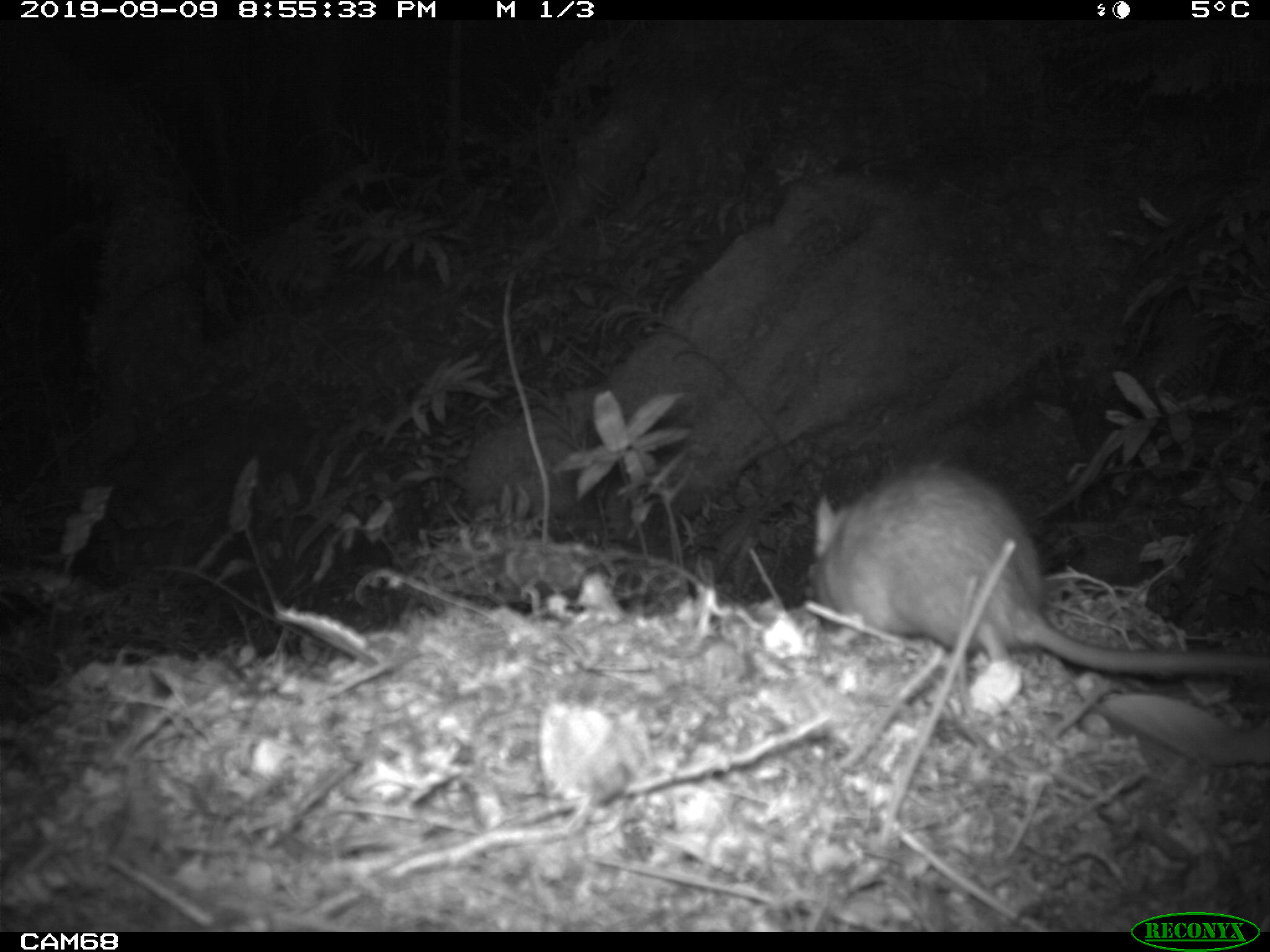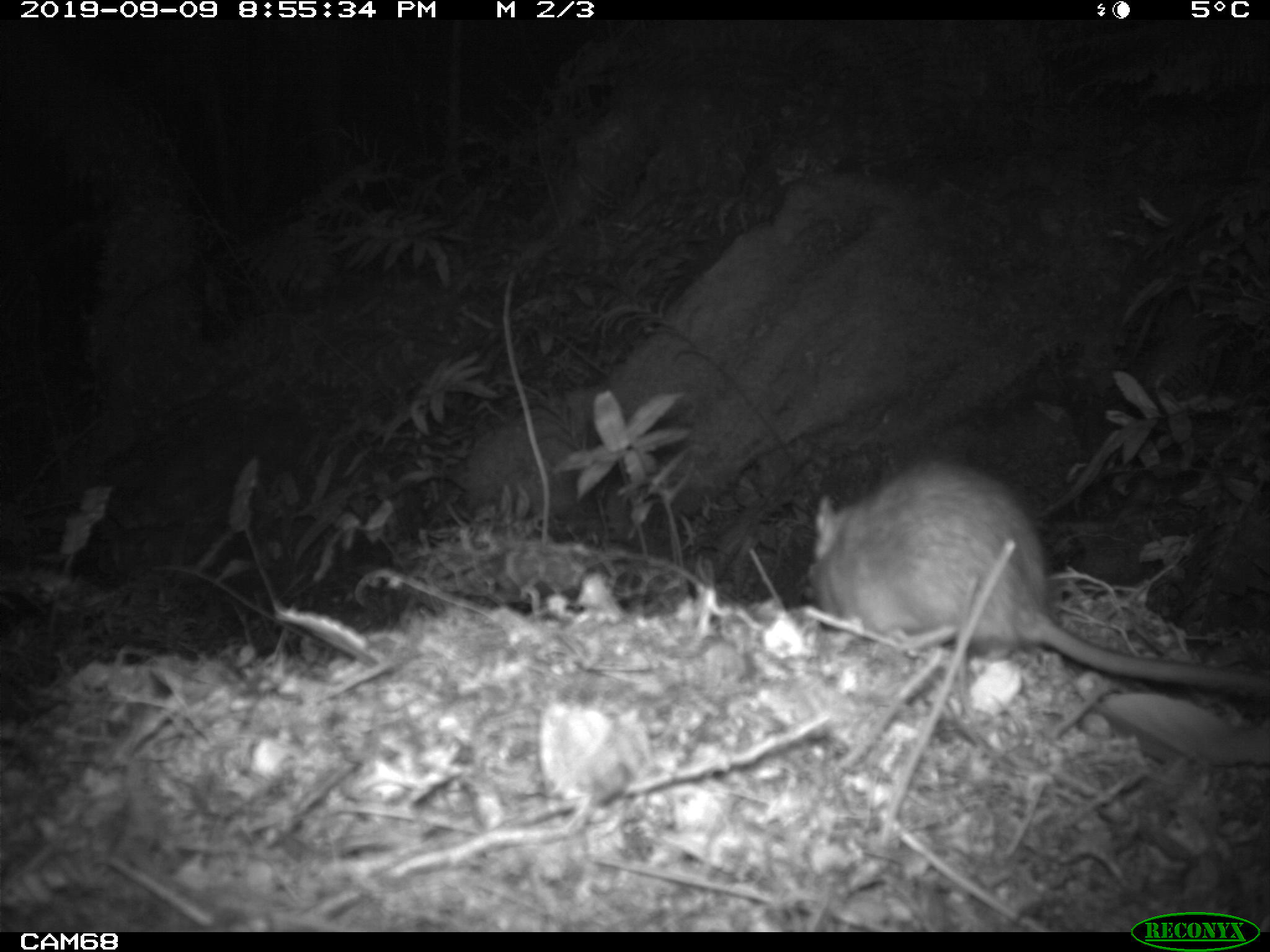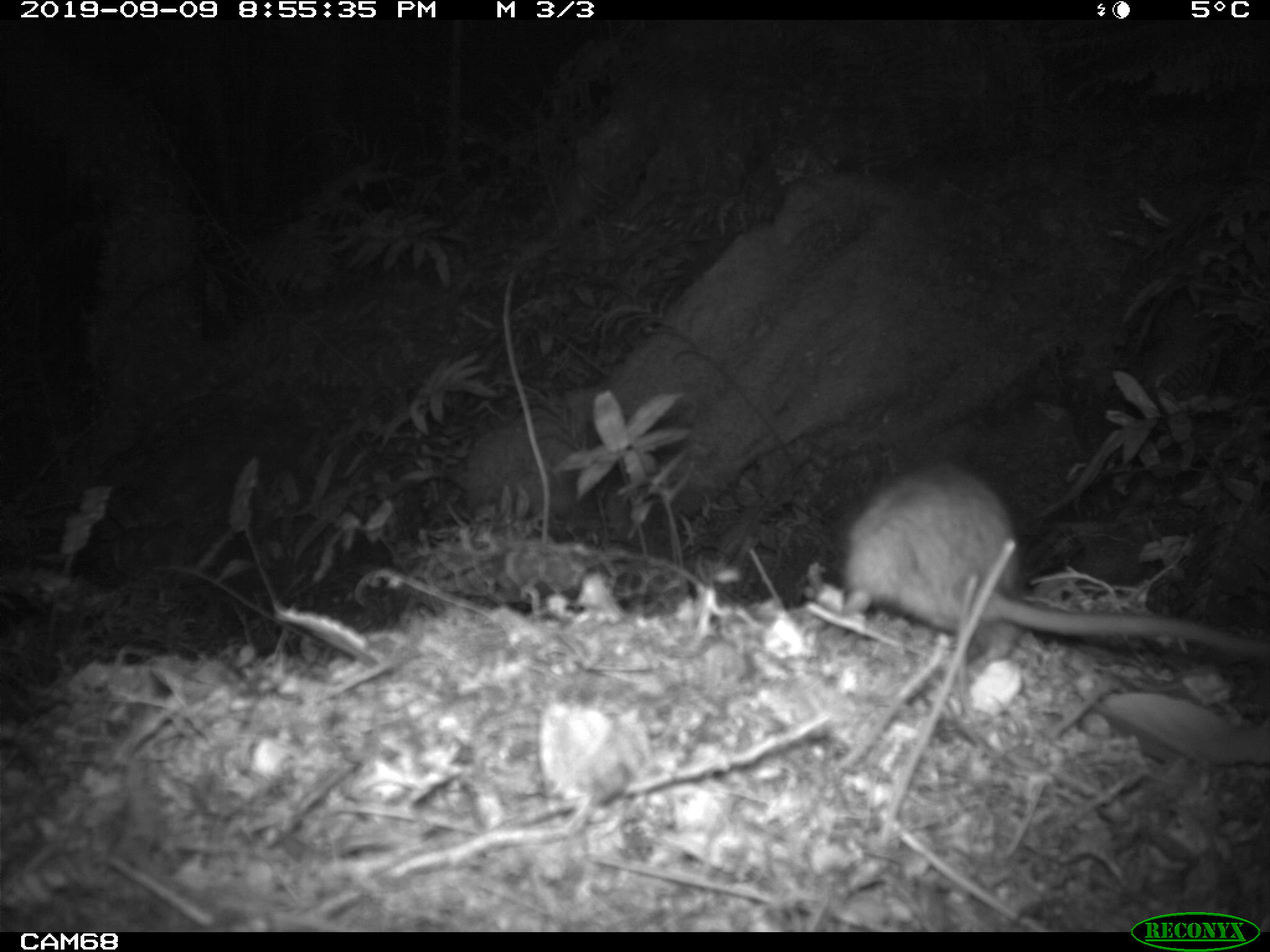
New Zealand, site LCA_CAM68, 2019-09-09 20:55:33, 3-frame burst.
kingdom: Animalia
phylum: Chordata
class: Mammalia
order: Rodentia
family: Muridae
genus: Rattus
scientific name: Rattus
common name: rat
Rat (Rattus).